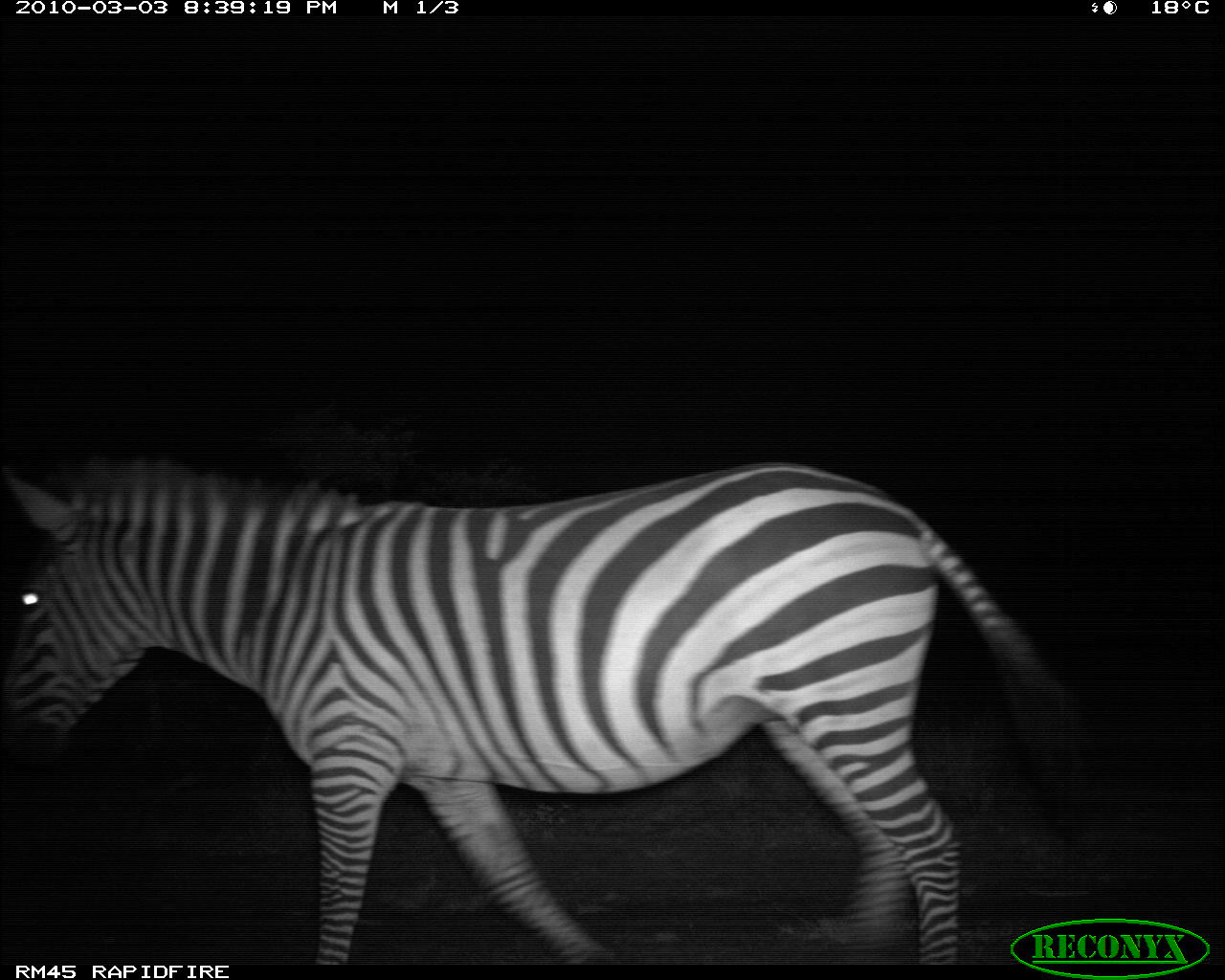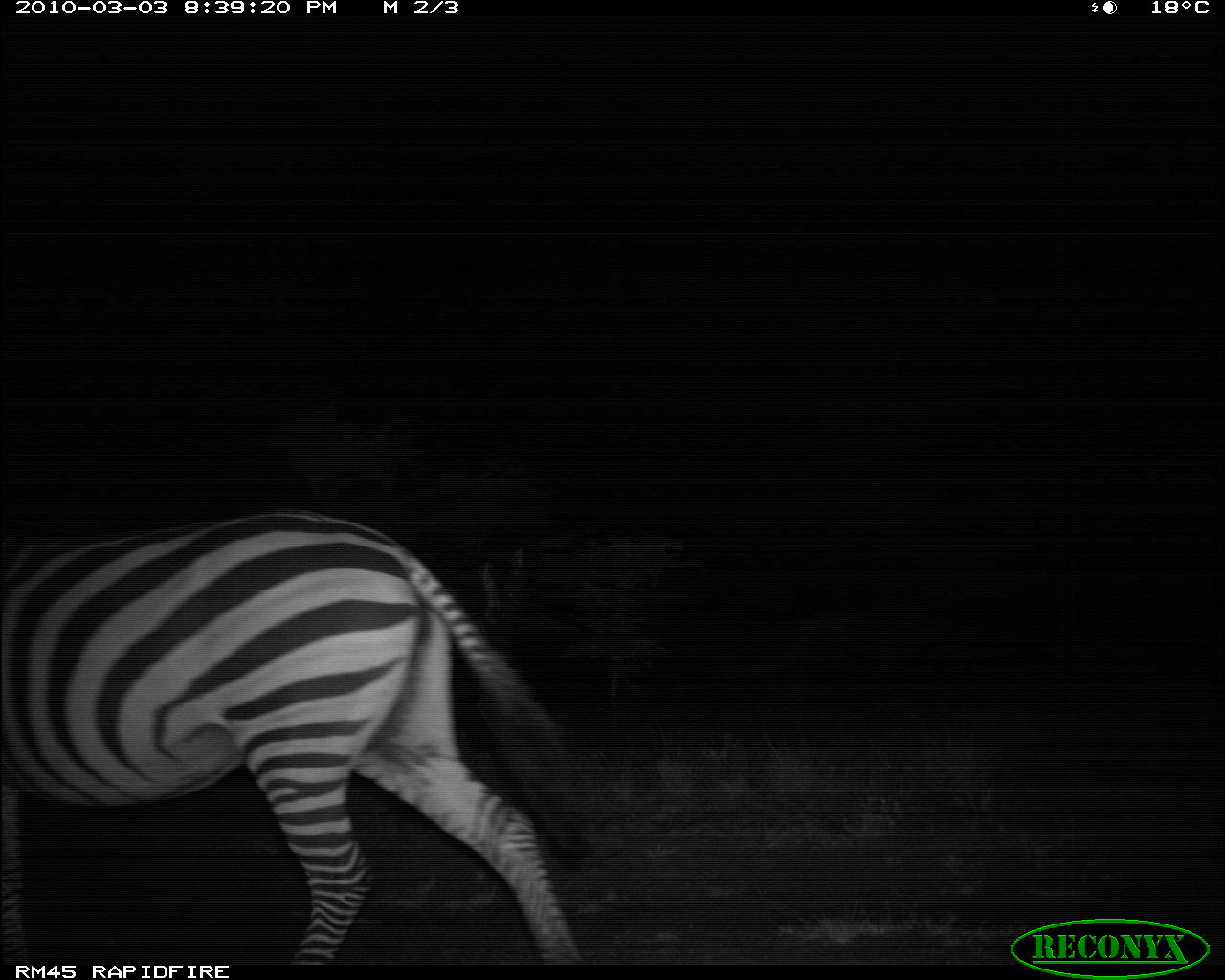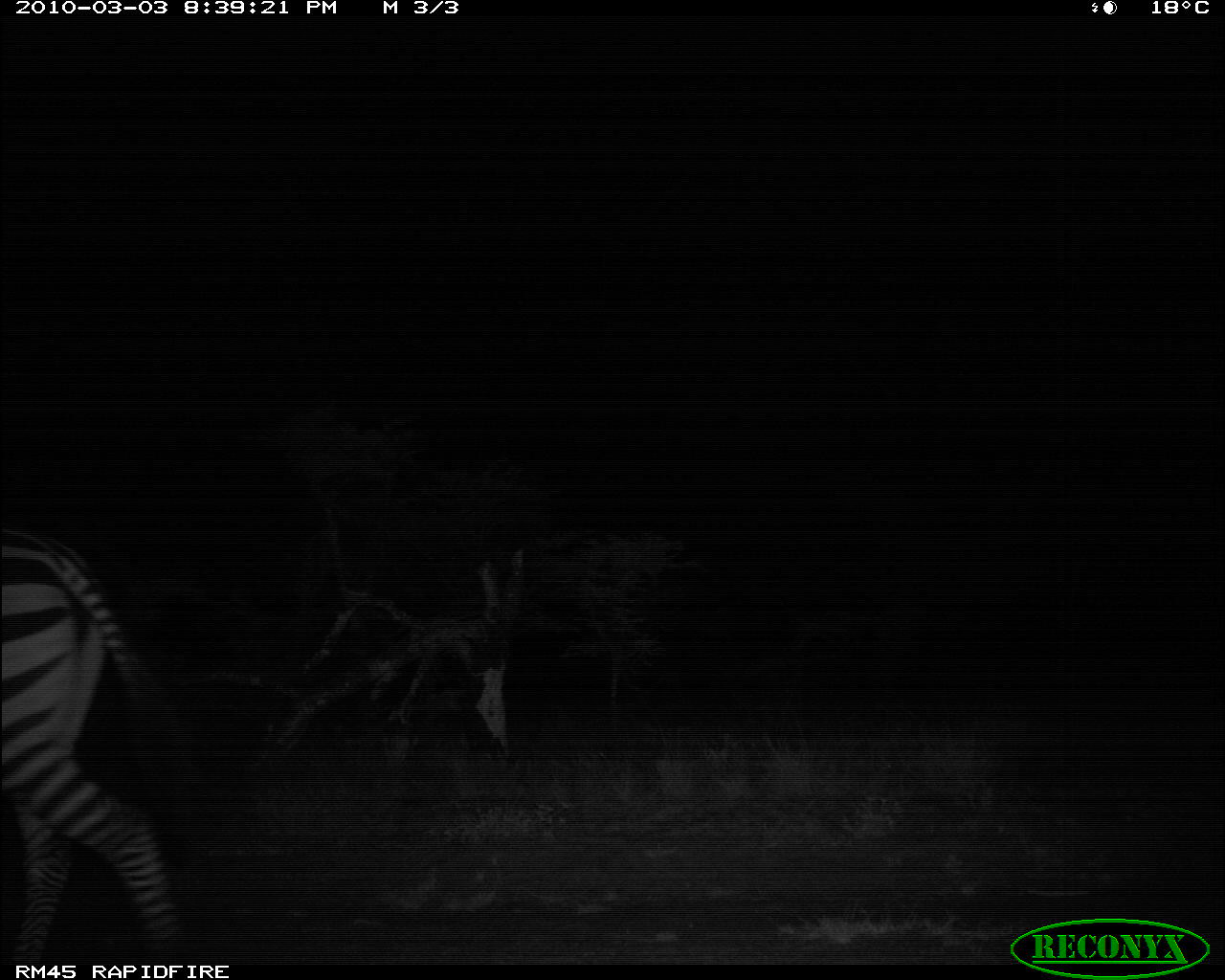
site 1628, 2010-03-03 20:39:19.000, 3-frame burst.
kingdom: Animalia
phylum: Chordata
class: Mammalia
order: Perissodactyla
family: Equidae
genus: Equus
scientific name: Equus quagga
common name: plains zebra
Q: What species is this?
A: Equus quagga (plains zebra).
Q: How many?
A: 1.